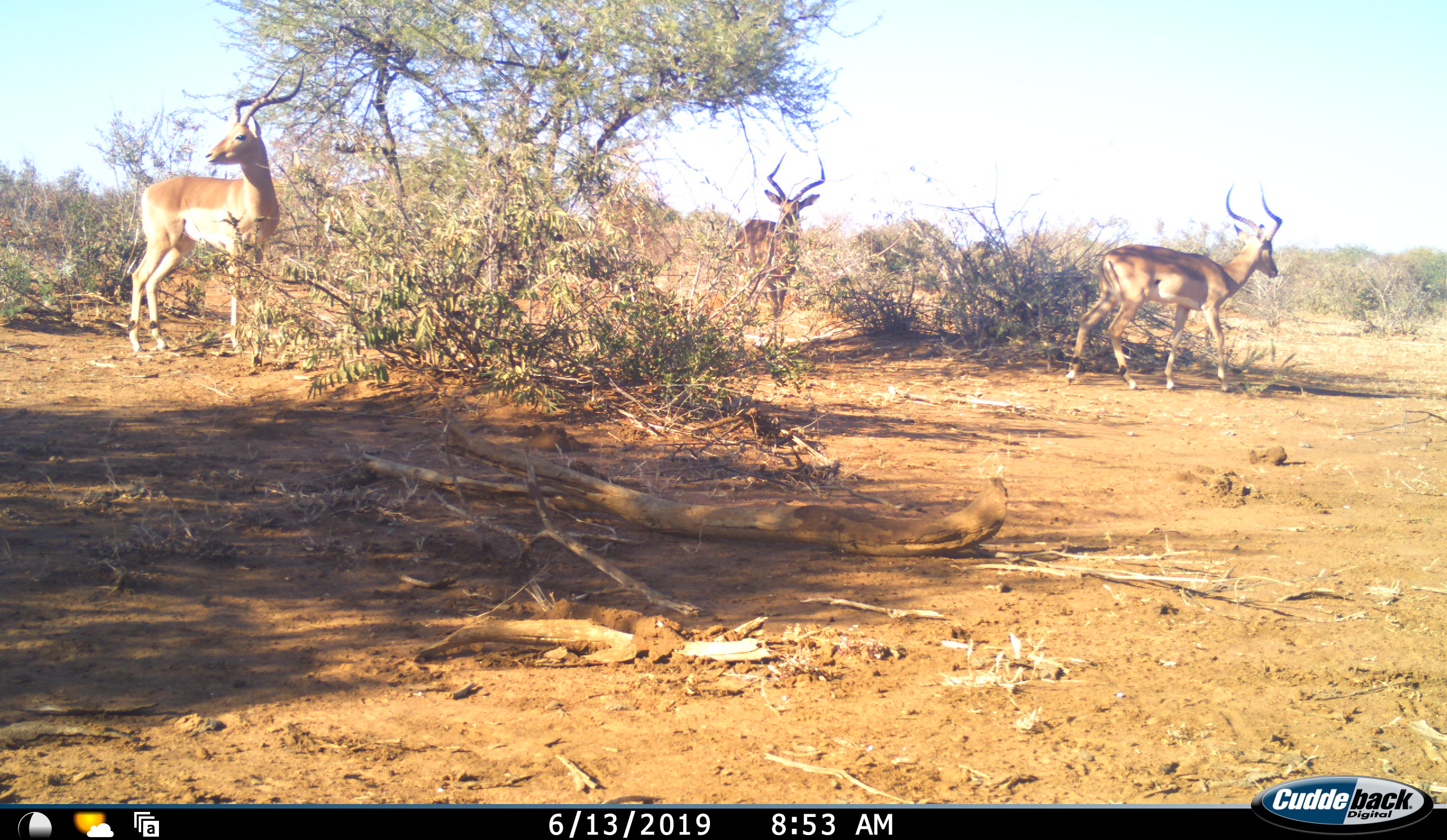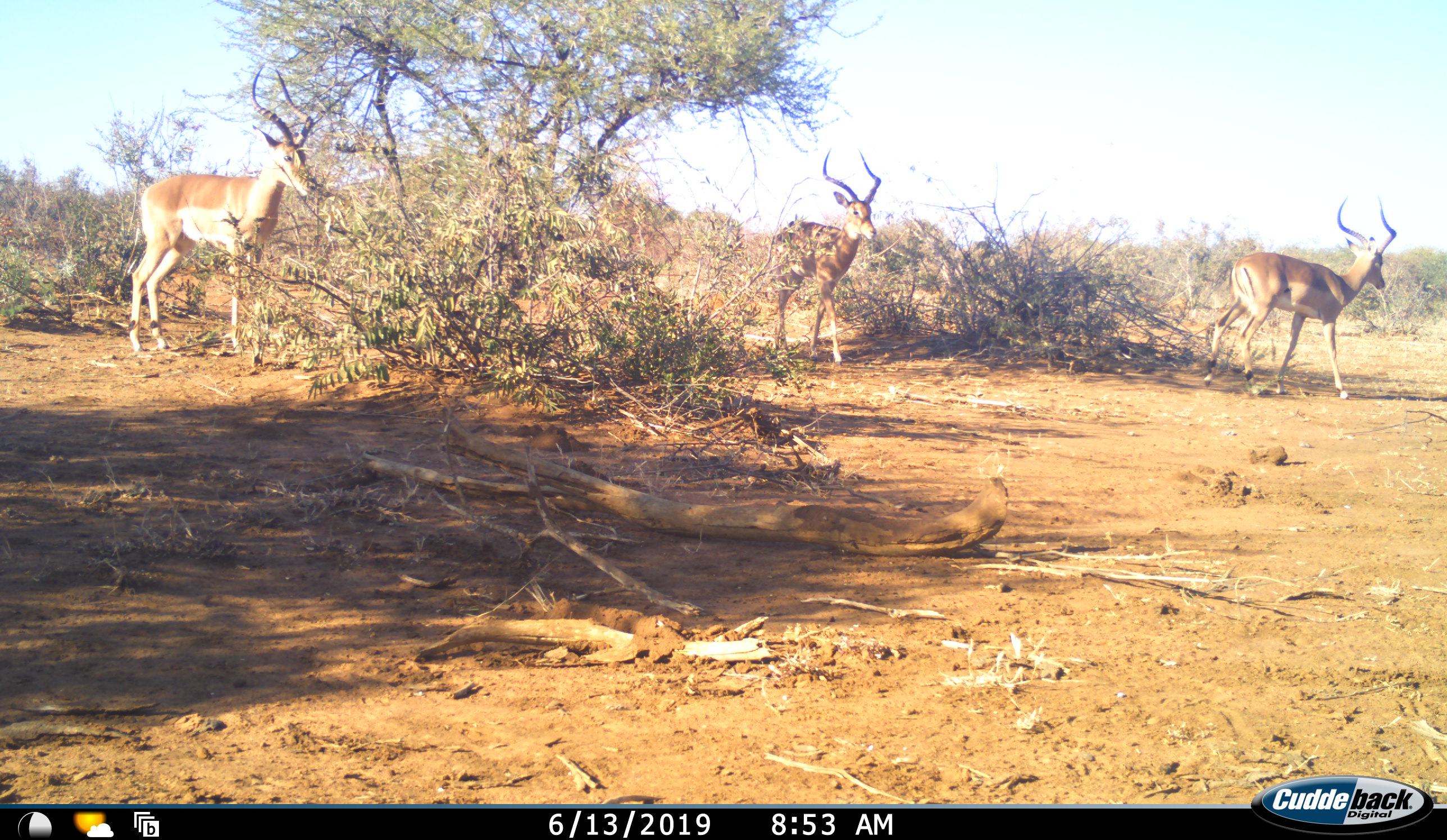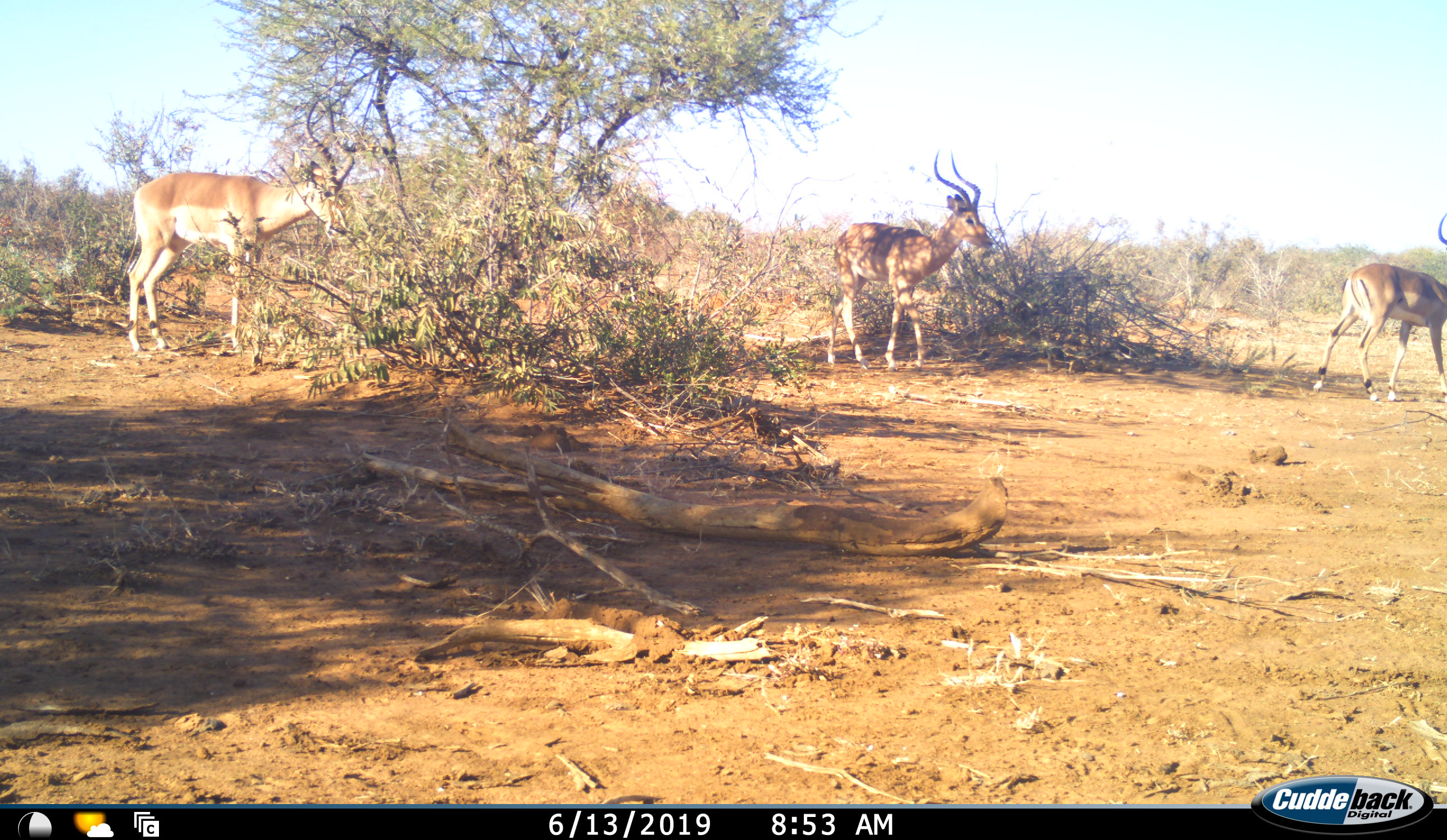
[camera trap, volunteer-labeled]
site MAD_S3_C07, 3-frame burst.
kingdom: Animalia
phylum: Chordata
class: Mammalia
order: Artiodactyla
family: Bovidae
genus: Aepyceros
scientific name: Aepyceros melampus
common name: impala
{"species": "impala (Aepyceros melampus)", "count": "3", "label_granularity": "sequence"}